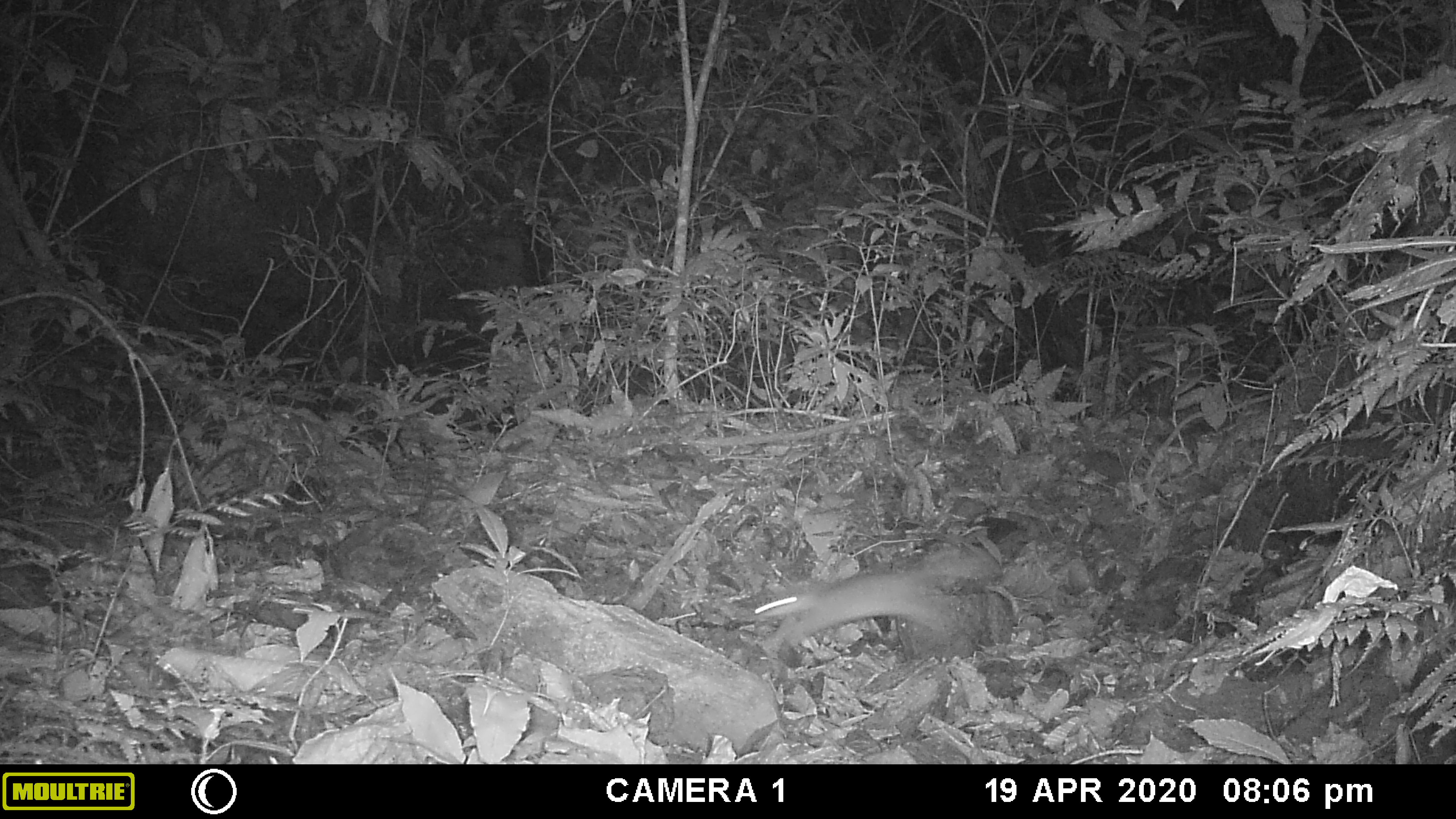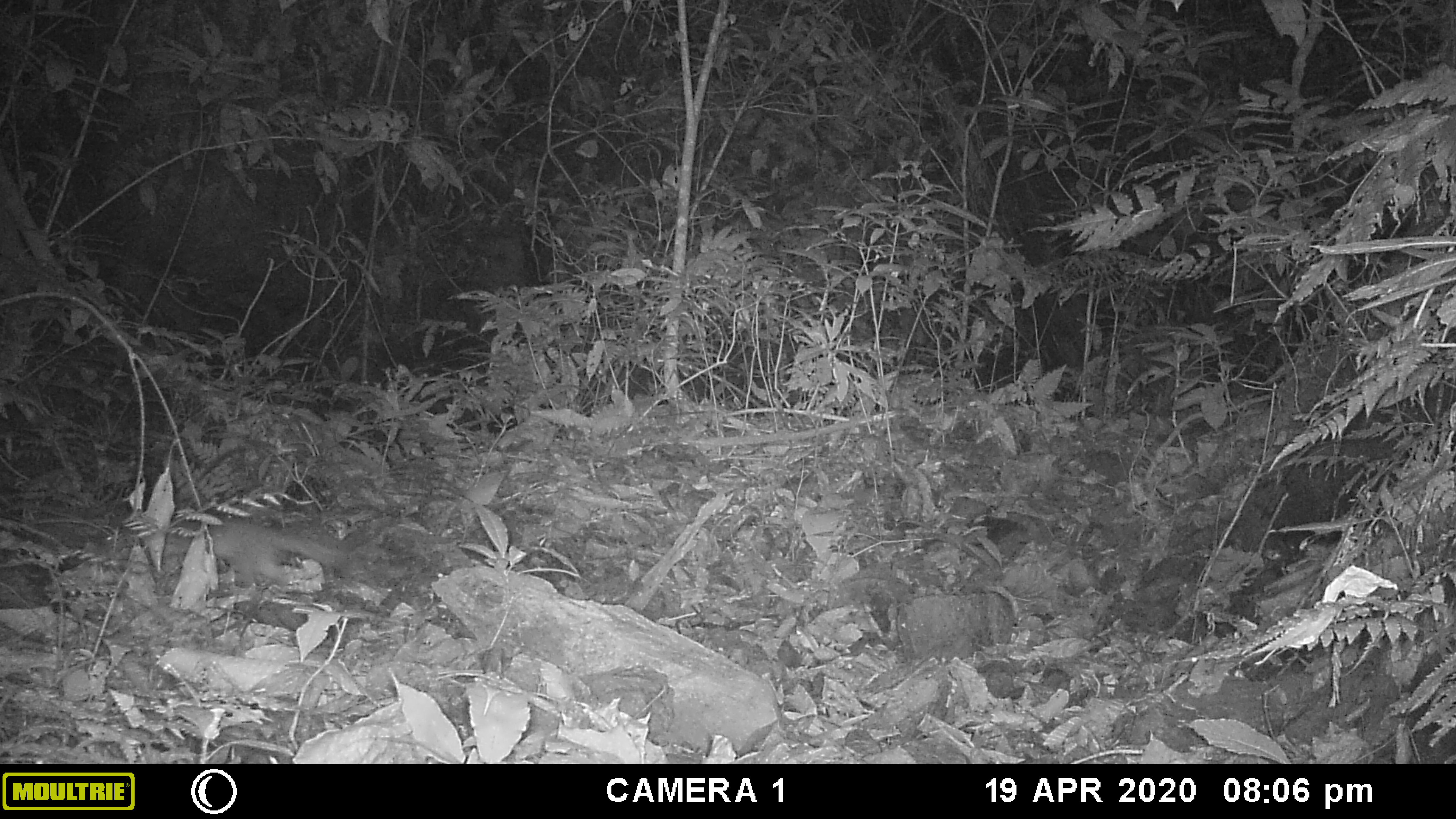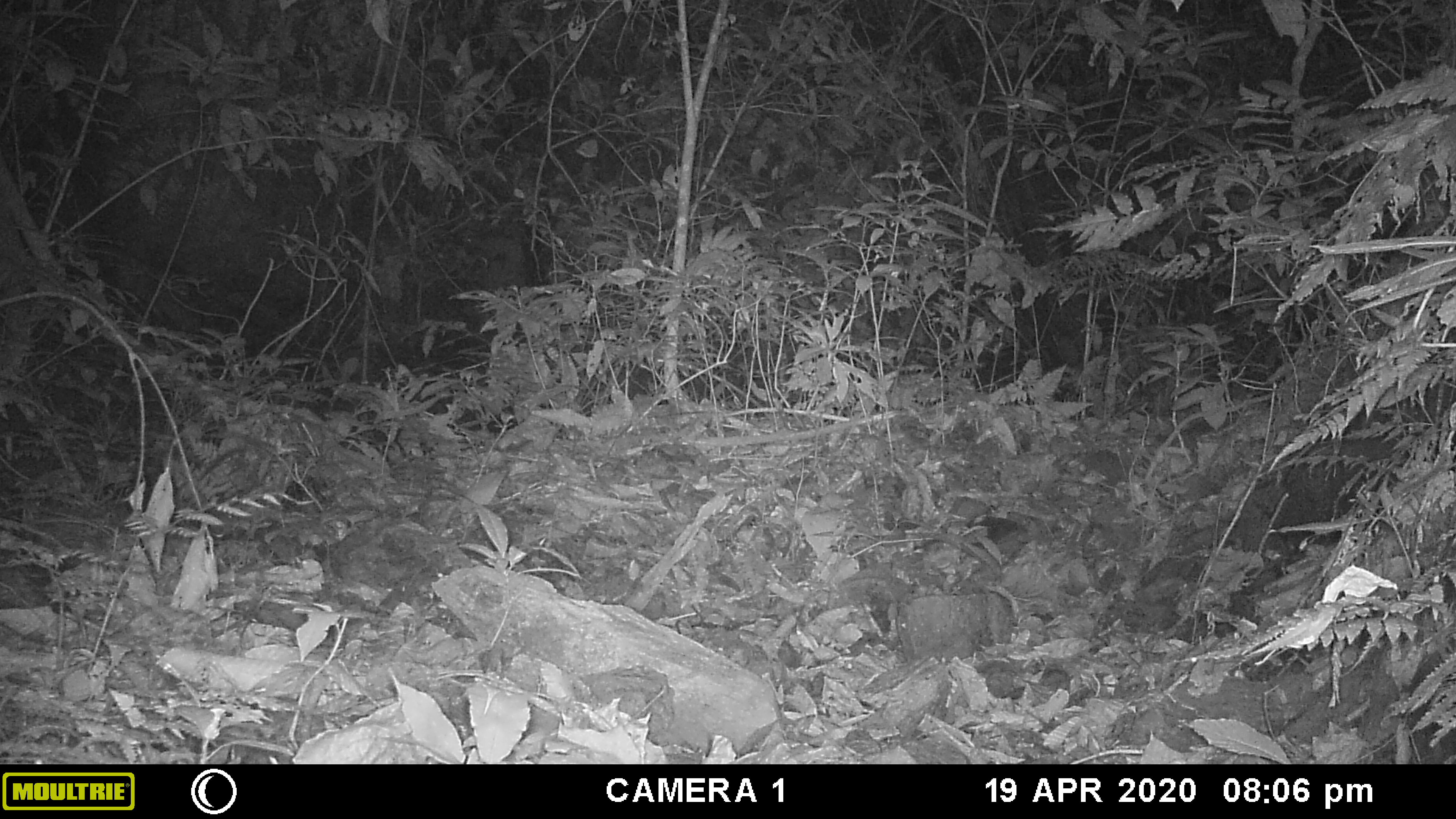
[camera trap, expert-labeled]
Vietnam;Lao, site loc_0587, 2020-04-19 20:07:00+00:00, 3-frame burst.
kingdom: Animalia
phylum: Chordata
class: Mammalia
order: Carnivora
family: Mustelidae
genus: Melogale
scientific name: Melogale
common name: ferret badger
Ferret badger (Melogale). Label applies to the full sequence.